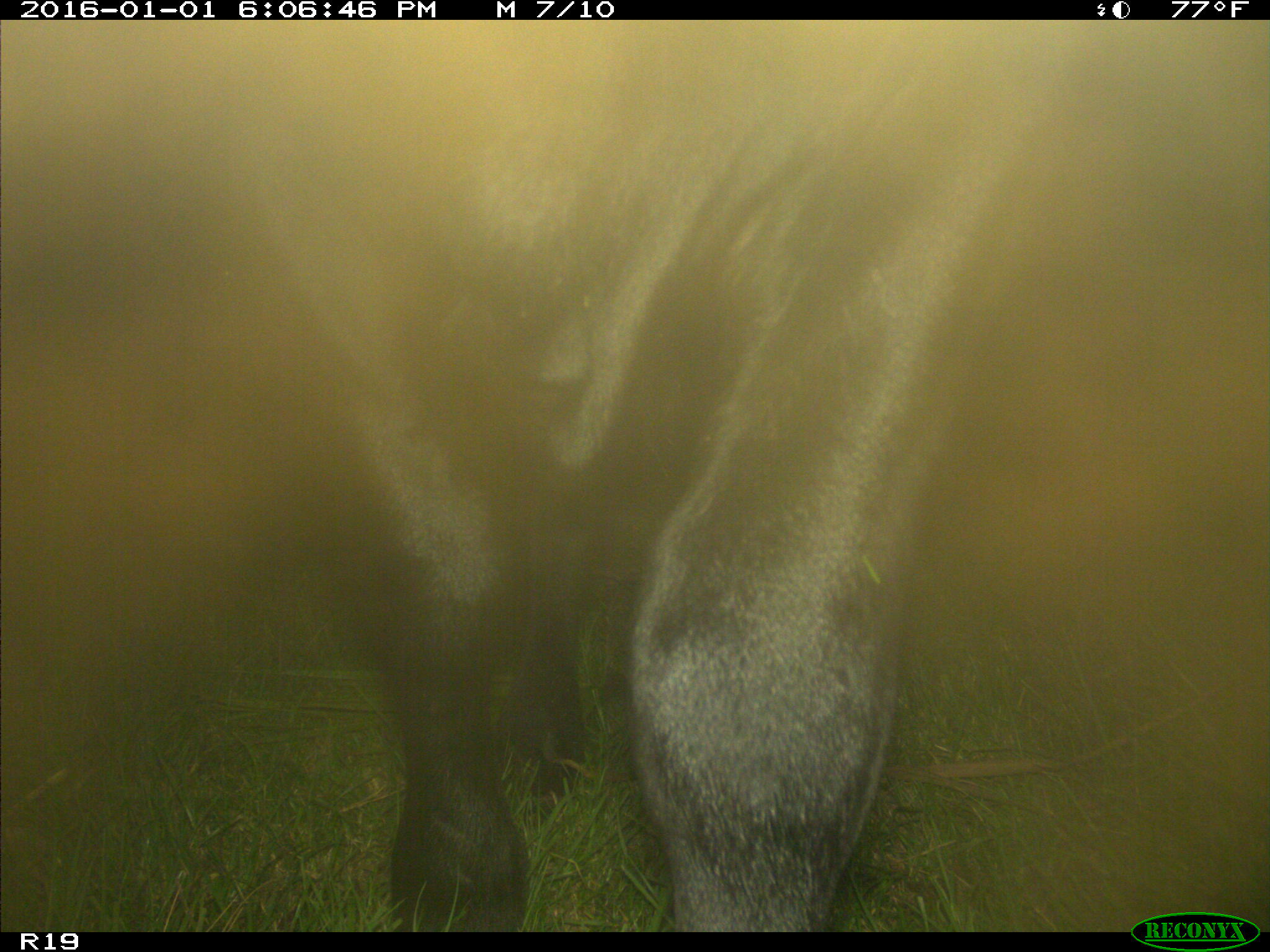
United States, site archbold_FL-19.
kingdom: Animalia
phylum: Chordata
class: Mammalia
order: Artiodactyla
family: Bovidae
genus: Bos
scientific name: Bos taurus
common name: domestic cow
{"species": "Bos taurus (domestic cow)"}